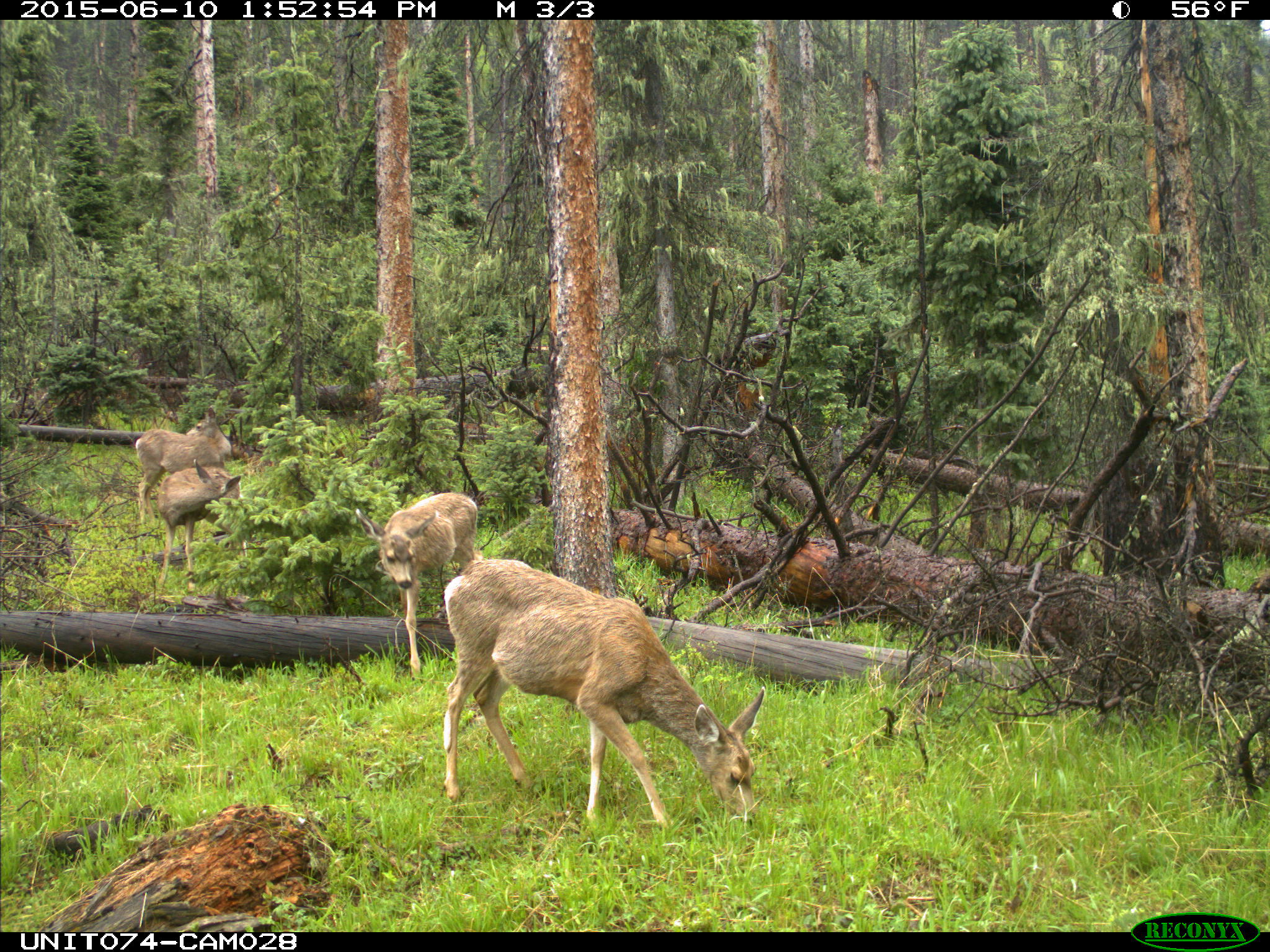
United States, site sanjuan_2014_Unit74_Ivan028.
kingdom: Animalia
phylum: Chordata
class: Mammalia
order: Artiodactyla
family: Cervidae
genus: Odocoileus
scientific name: Odocoileus hemionus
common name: mule deer